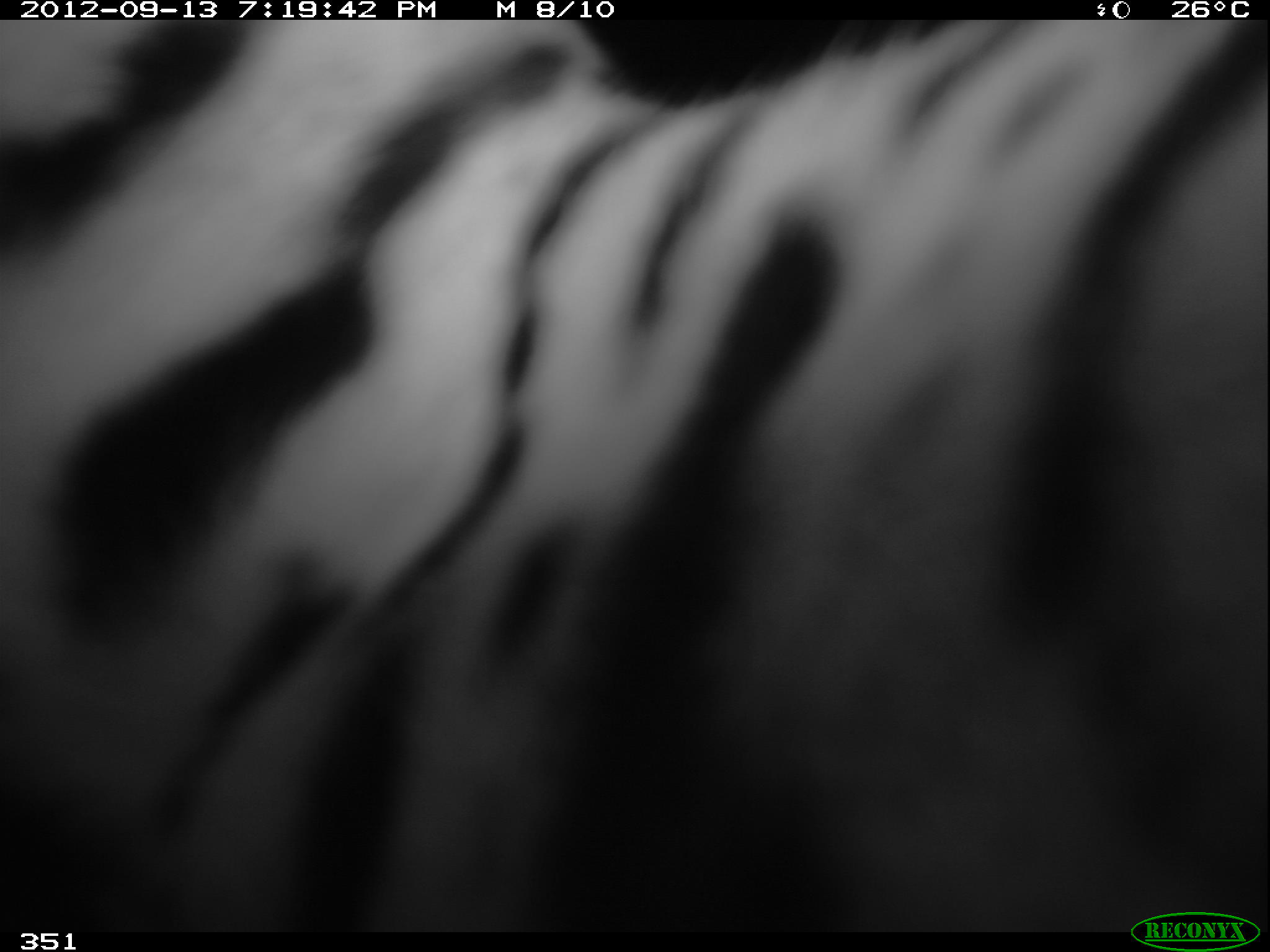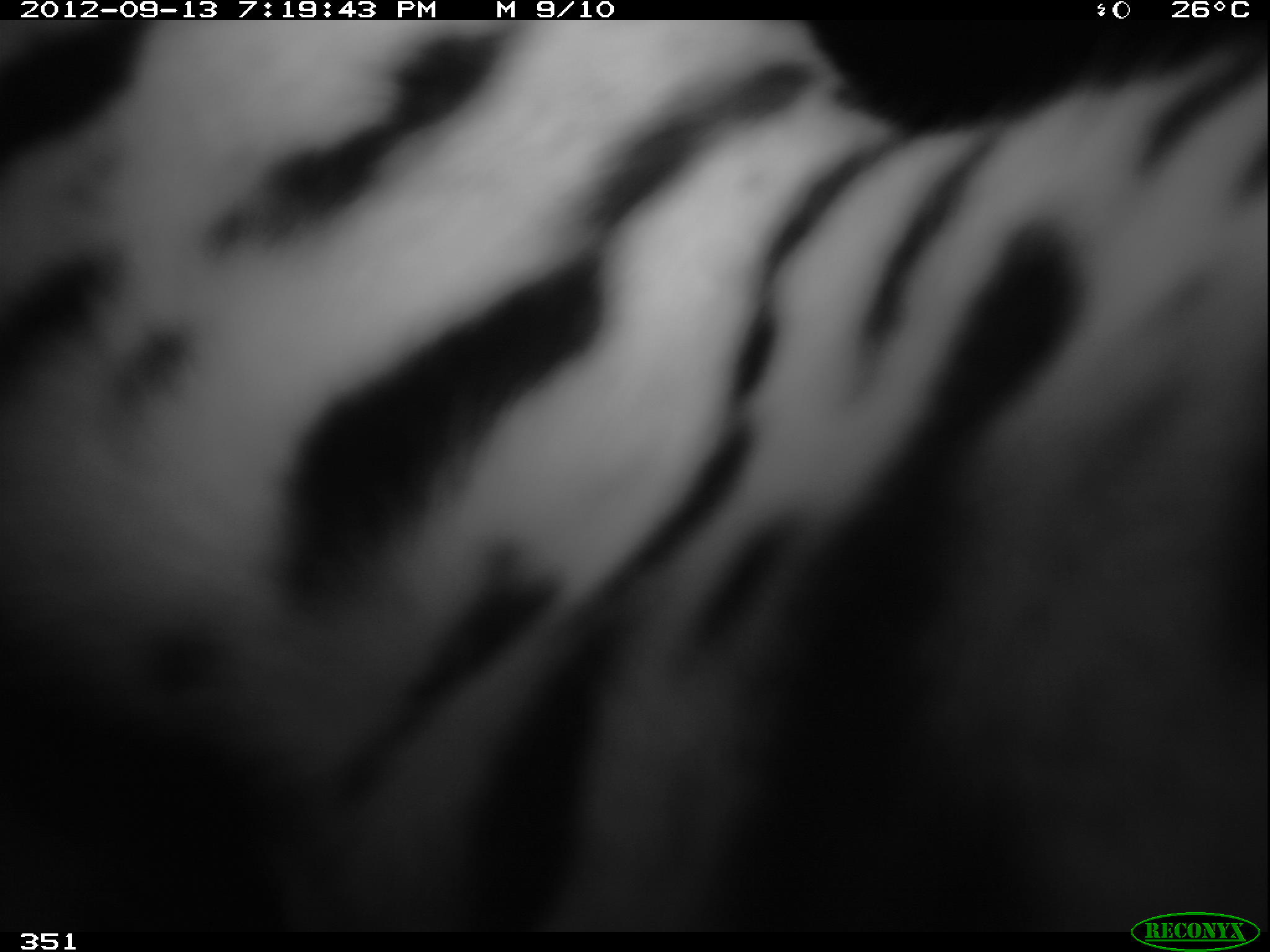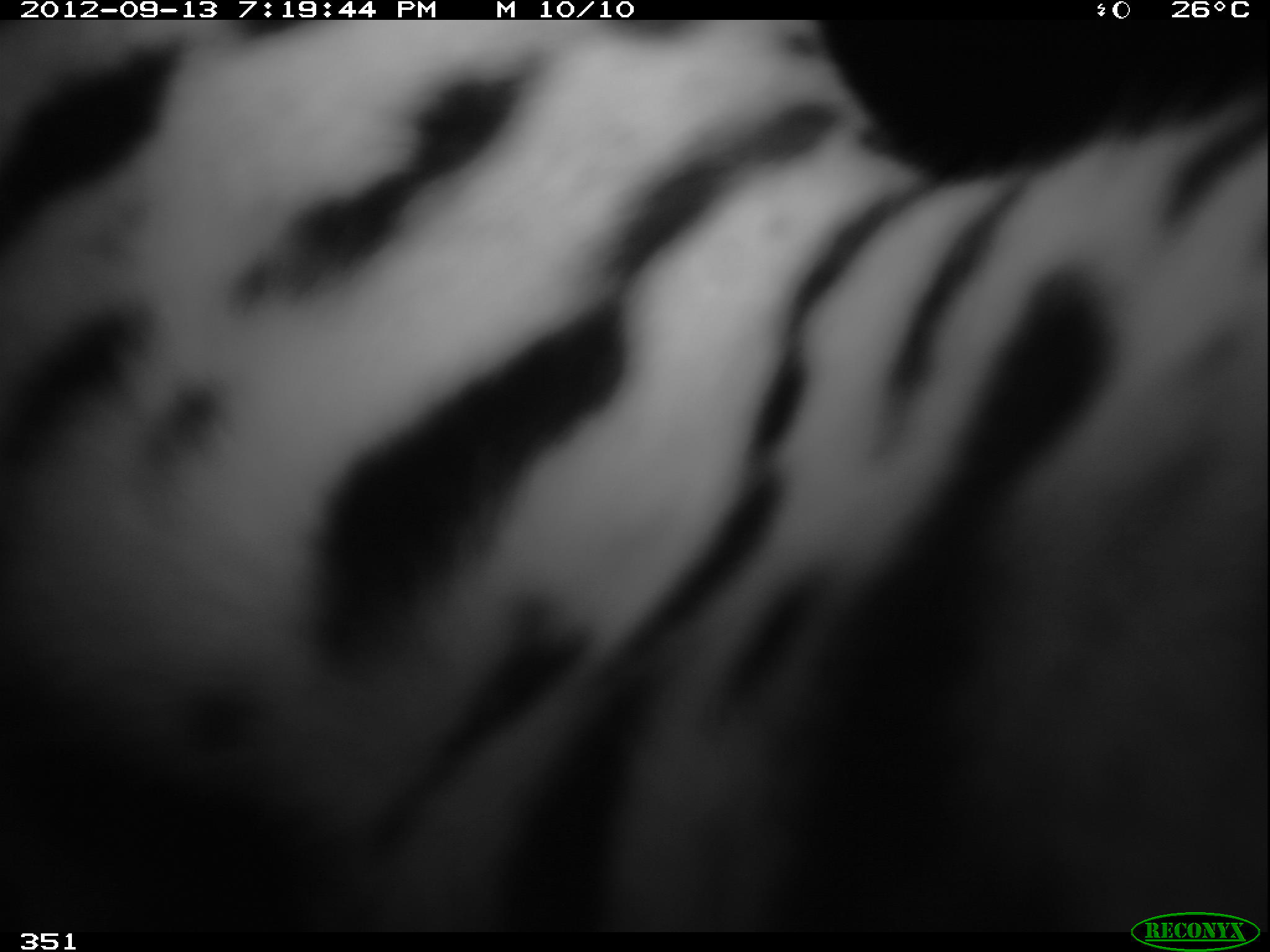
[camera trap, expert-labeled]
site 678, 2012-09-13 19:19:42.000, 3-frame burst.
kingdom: Animalia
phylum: Chordata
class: Mammalia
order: Carnivora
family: Felidae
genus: Panthera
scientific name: Panthera onca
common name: jaguar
Panthera onca (jaguar).